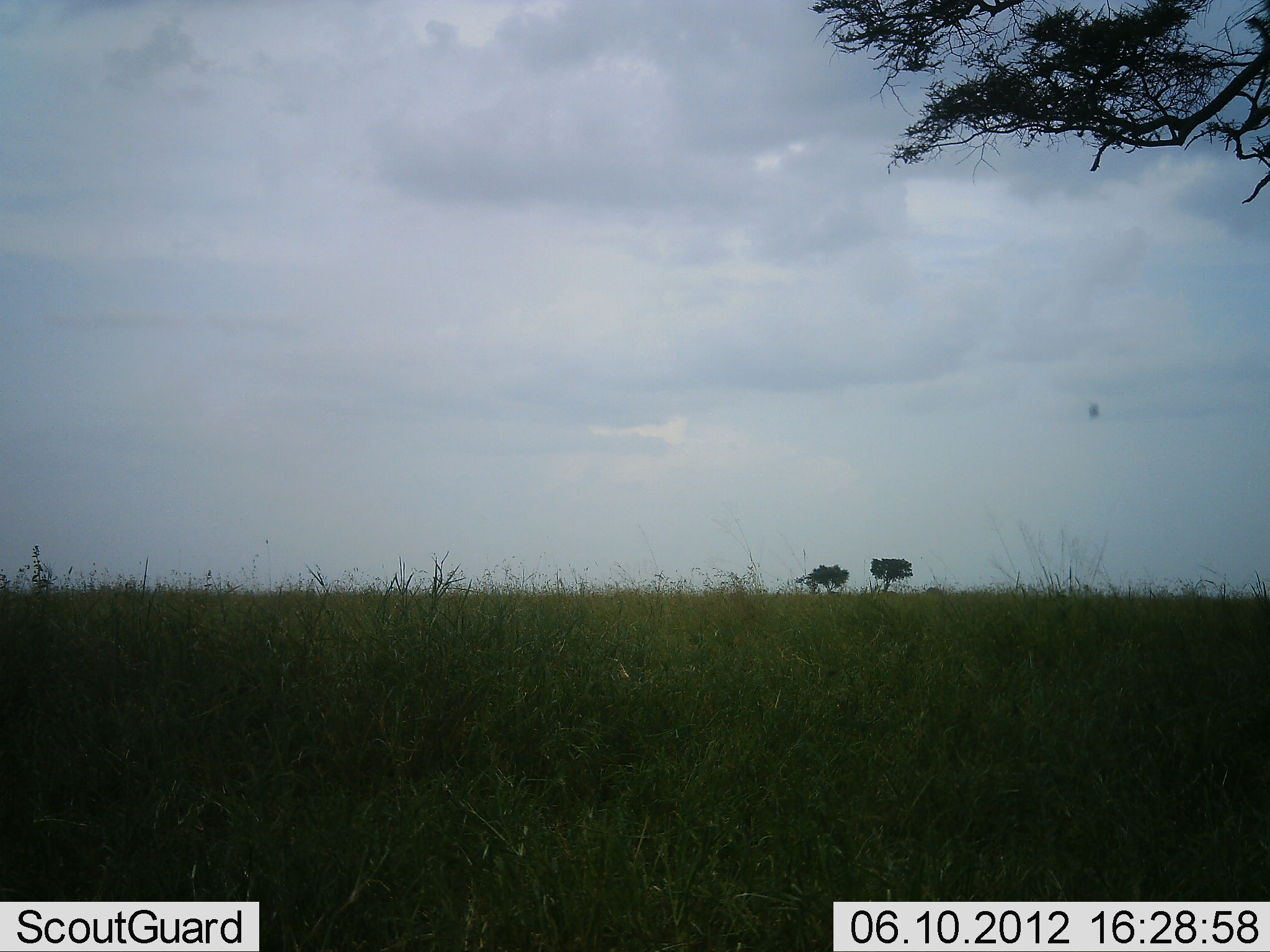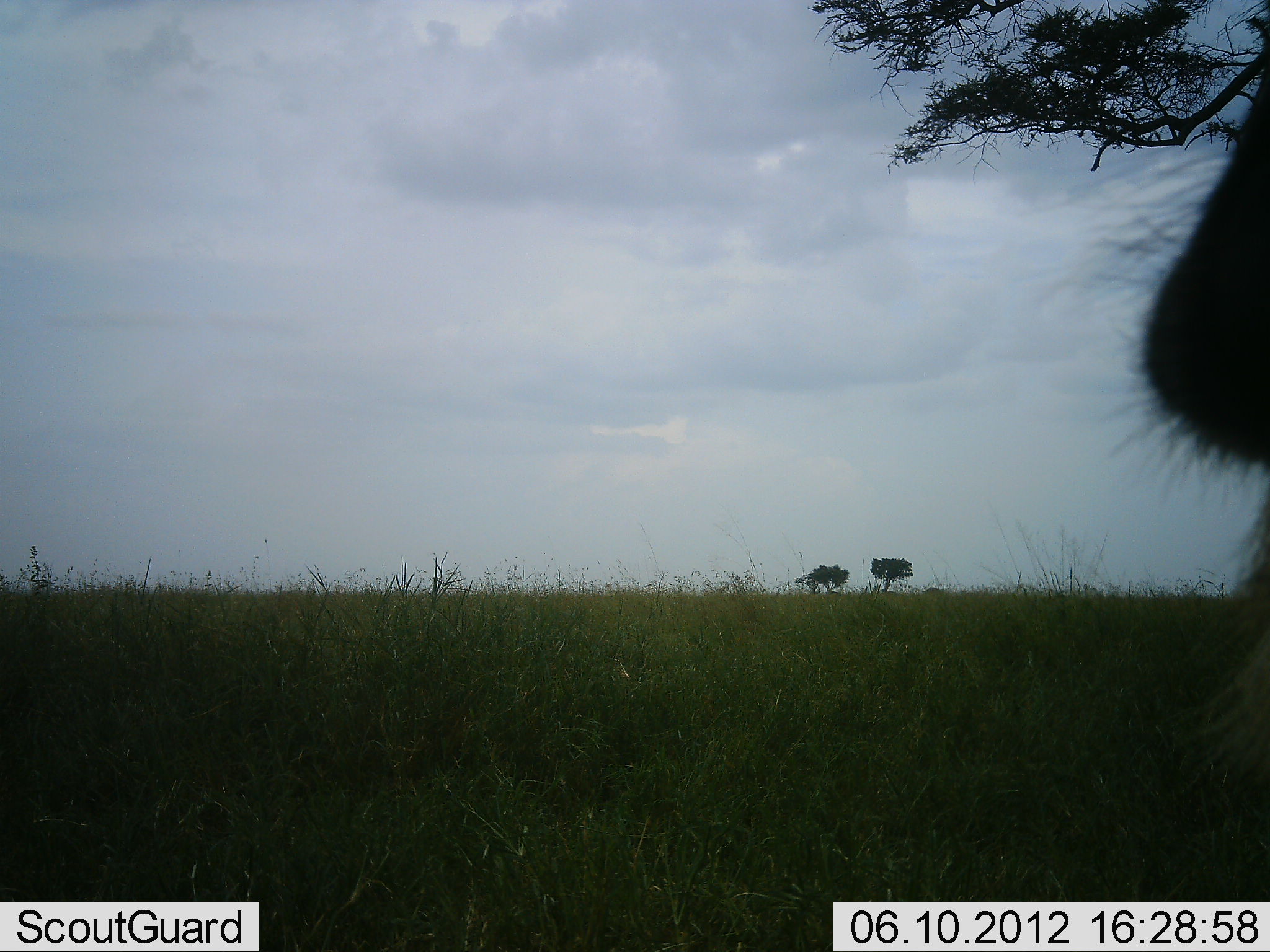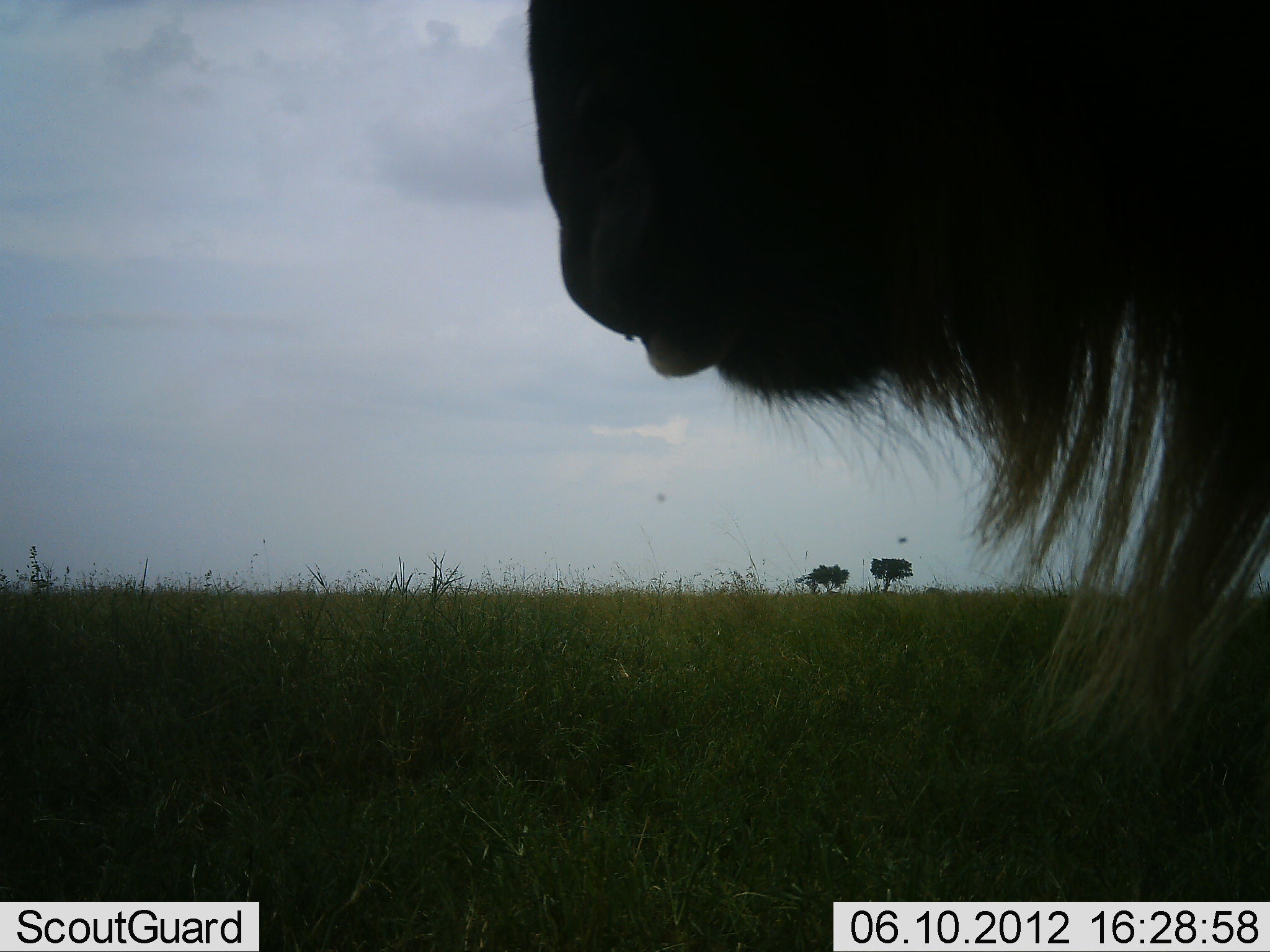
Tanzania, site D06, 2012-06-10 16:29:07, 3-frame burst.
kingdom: Animalia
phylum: Chordata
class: Mammalia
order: Artiodactyla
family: Bovidae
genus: Connochaetes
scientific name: Connochaetes taurinus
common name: blue wildebeest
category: wildebeest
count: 1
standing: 10%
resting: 0%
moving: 90%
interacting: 0%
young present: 0%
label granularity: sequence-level